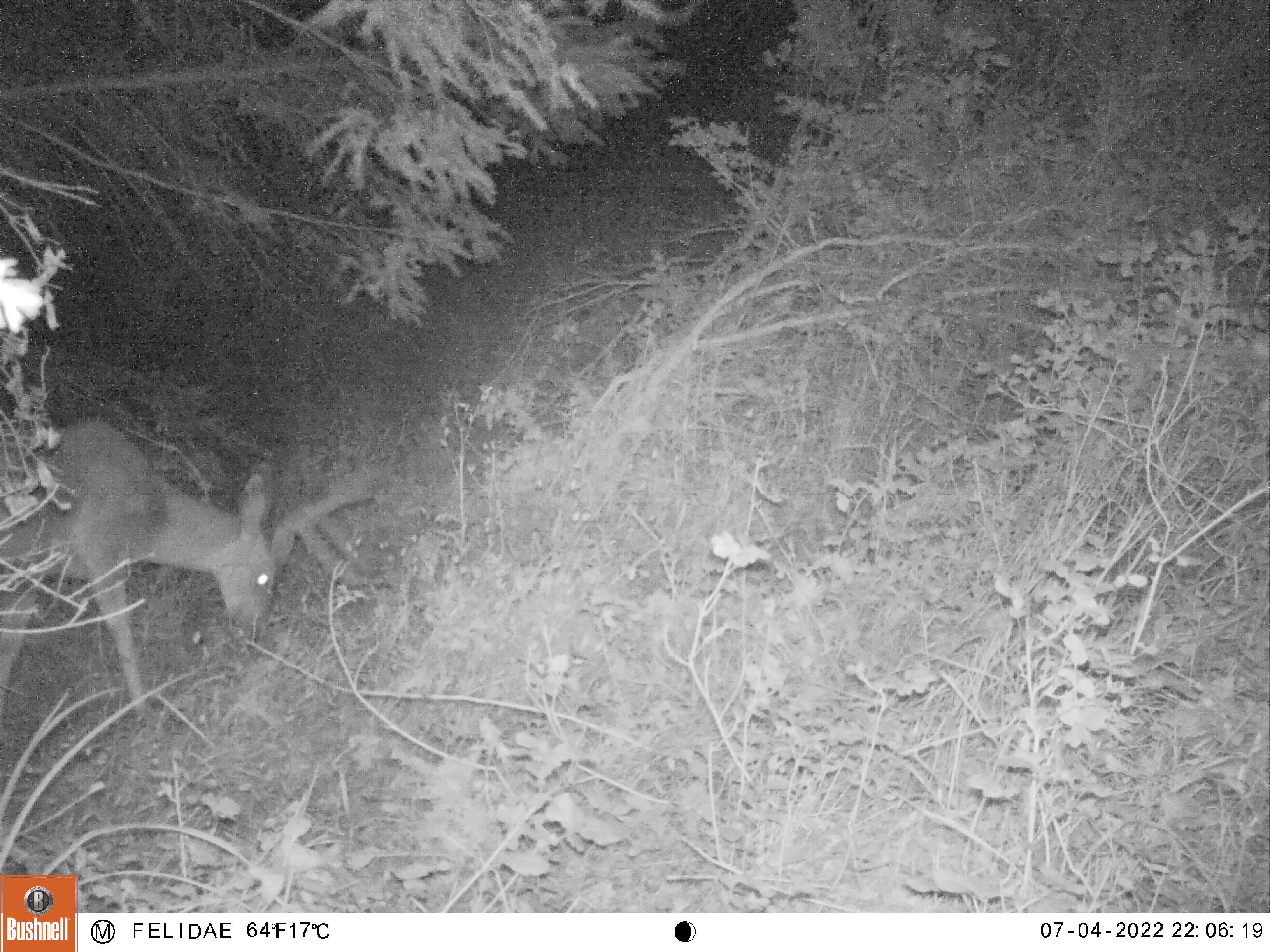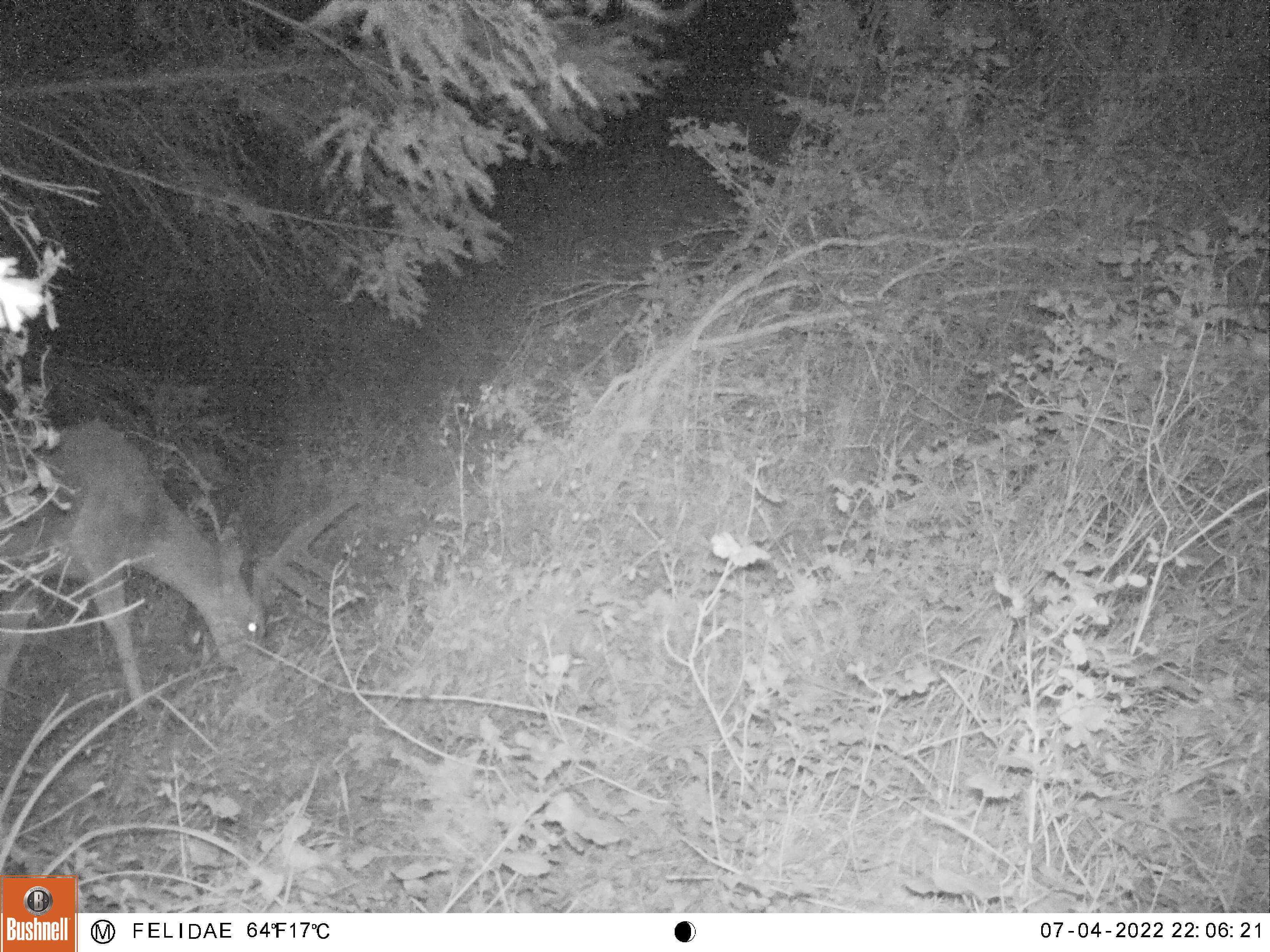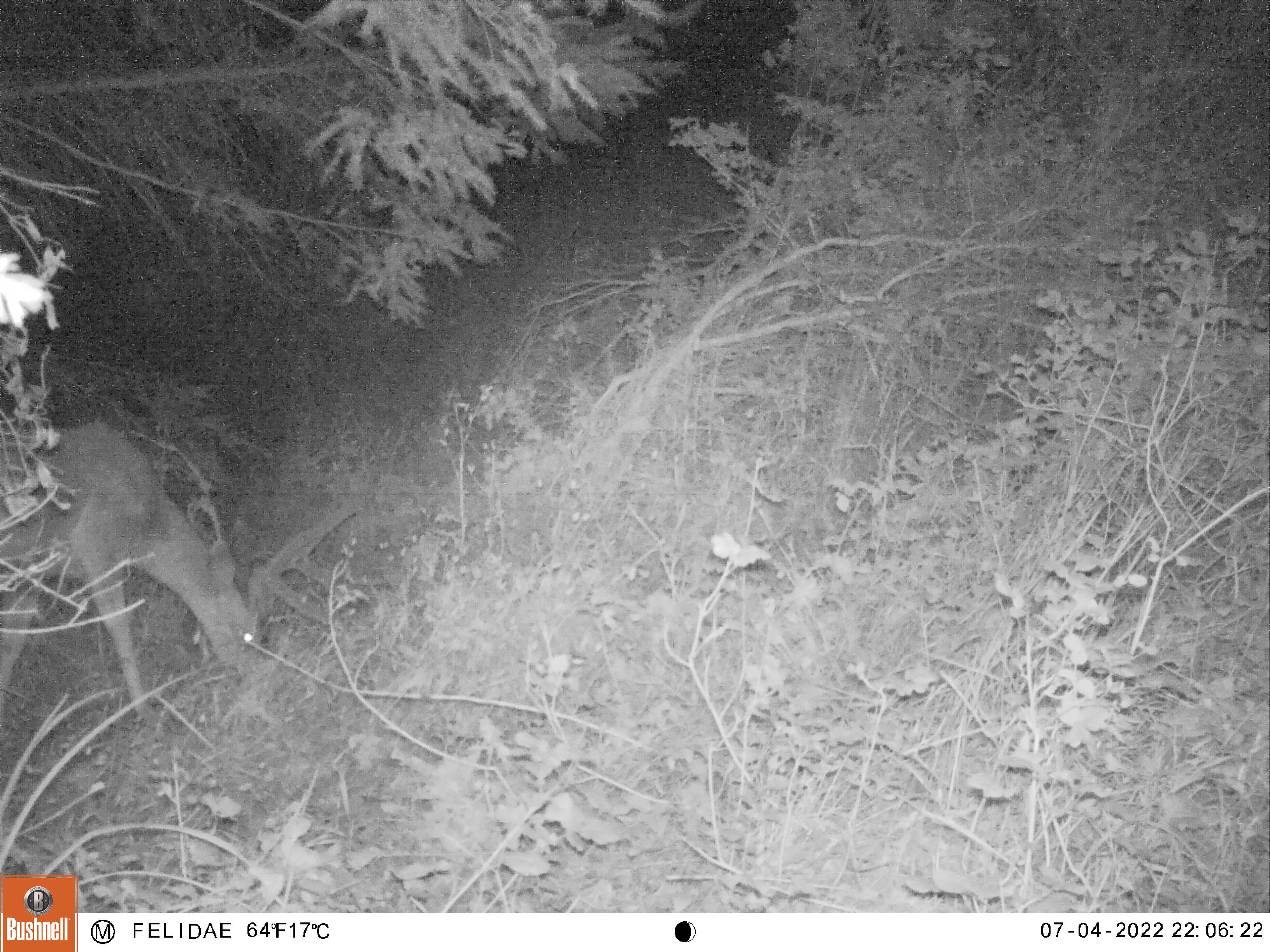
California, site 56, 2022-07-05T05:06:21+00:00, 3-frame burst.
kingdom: Animalia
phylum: Chordata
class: Mammalia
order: Artiodactyla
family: Cervidae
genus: Odocoileus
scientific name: Odocoileus hemionus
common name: mule deer